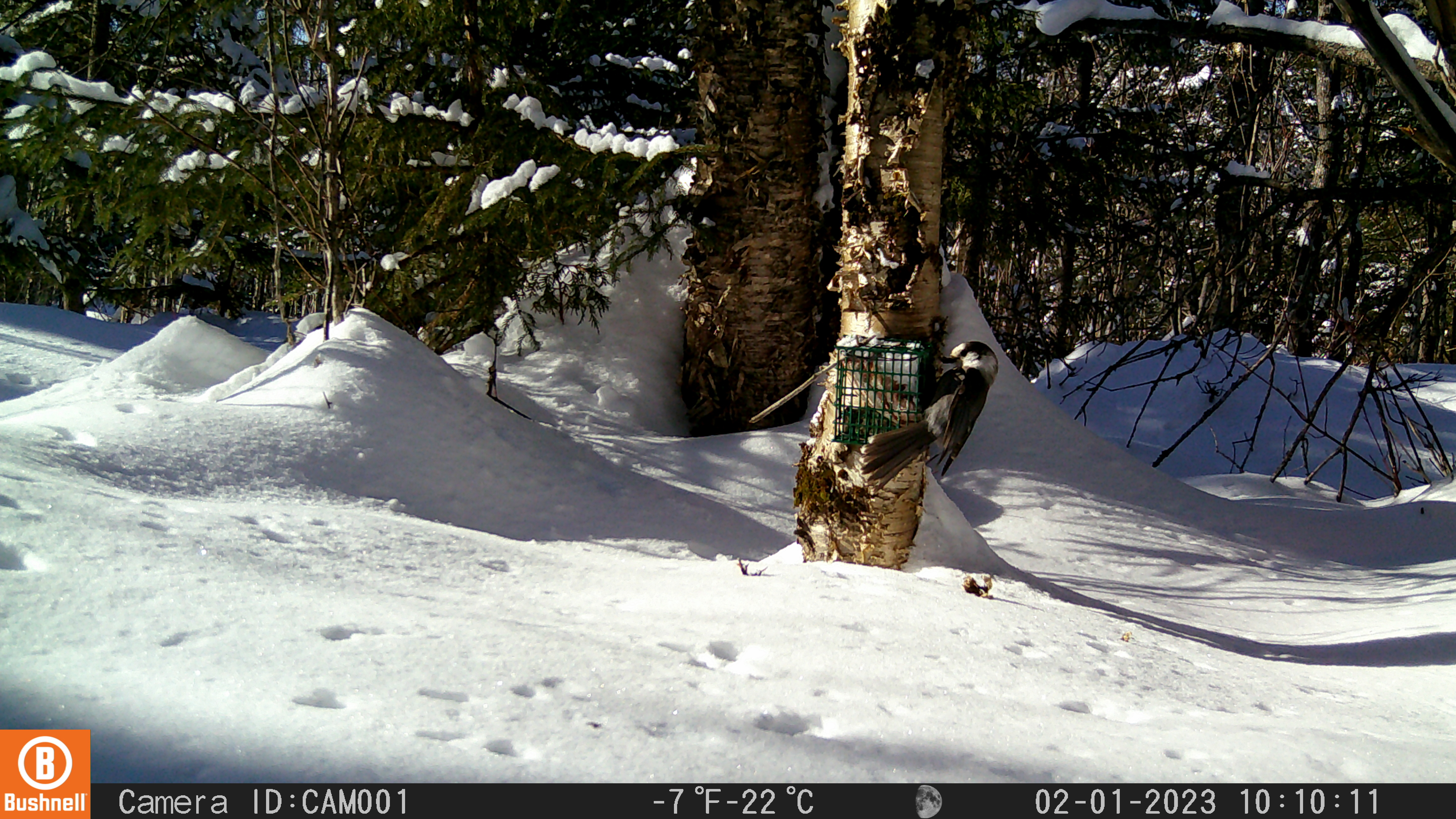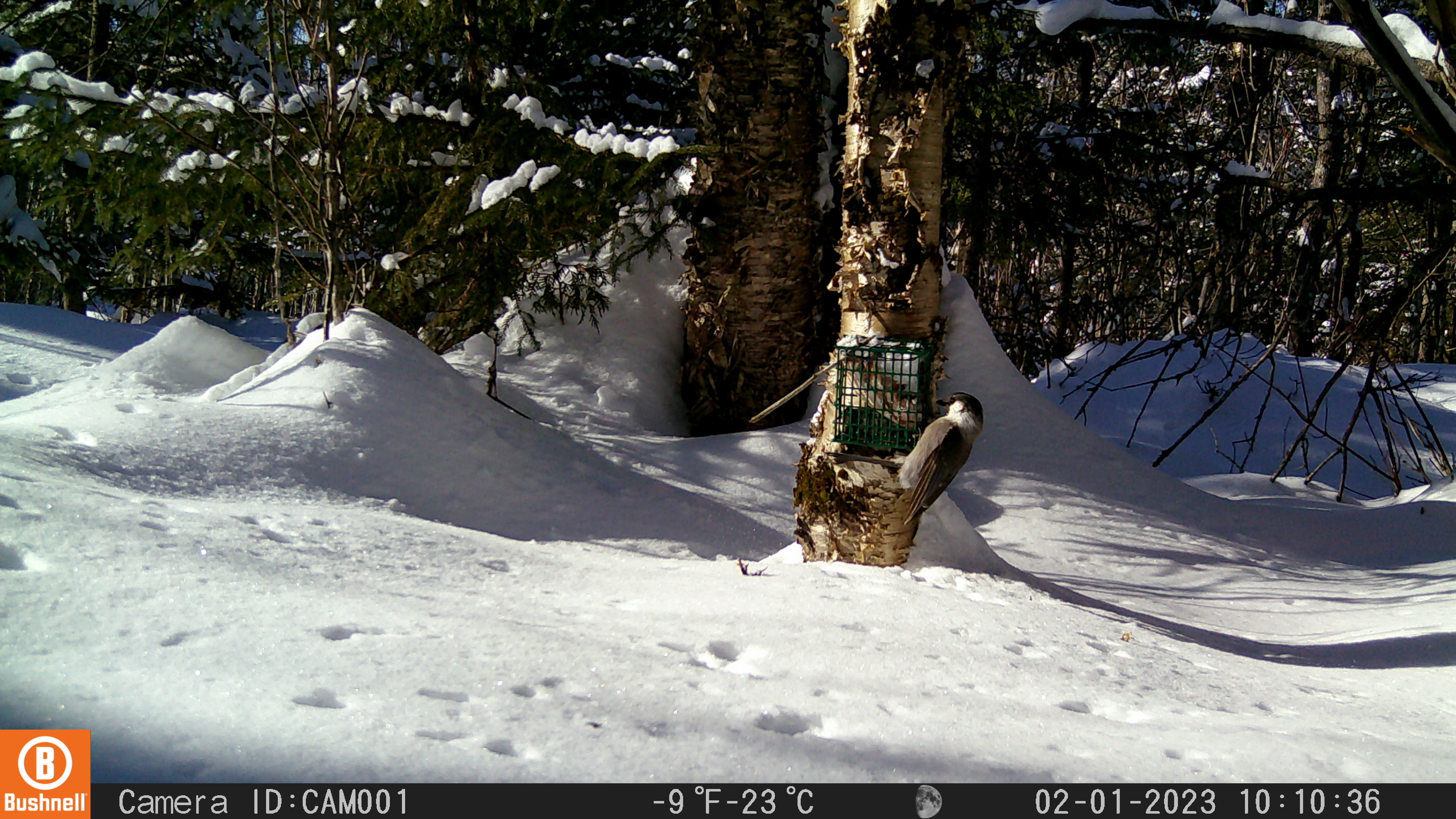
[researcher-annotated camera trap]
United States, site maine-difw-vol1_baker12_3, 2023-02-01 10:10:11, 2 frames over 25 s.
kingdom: Animalia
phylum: Chordata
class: Aves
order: Passeriformes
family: Corvidae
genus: Perisoreus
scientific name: Perisoreus canadensis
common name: canada jay